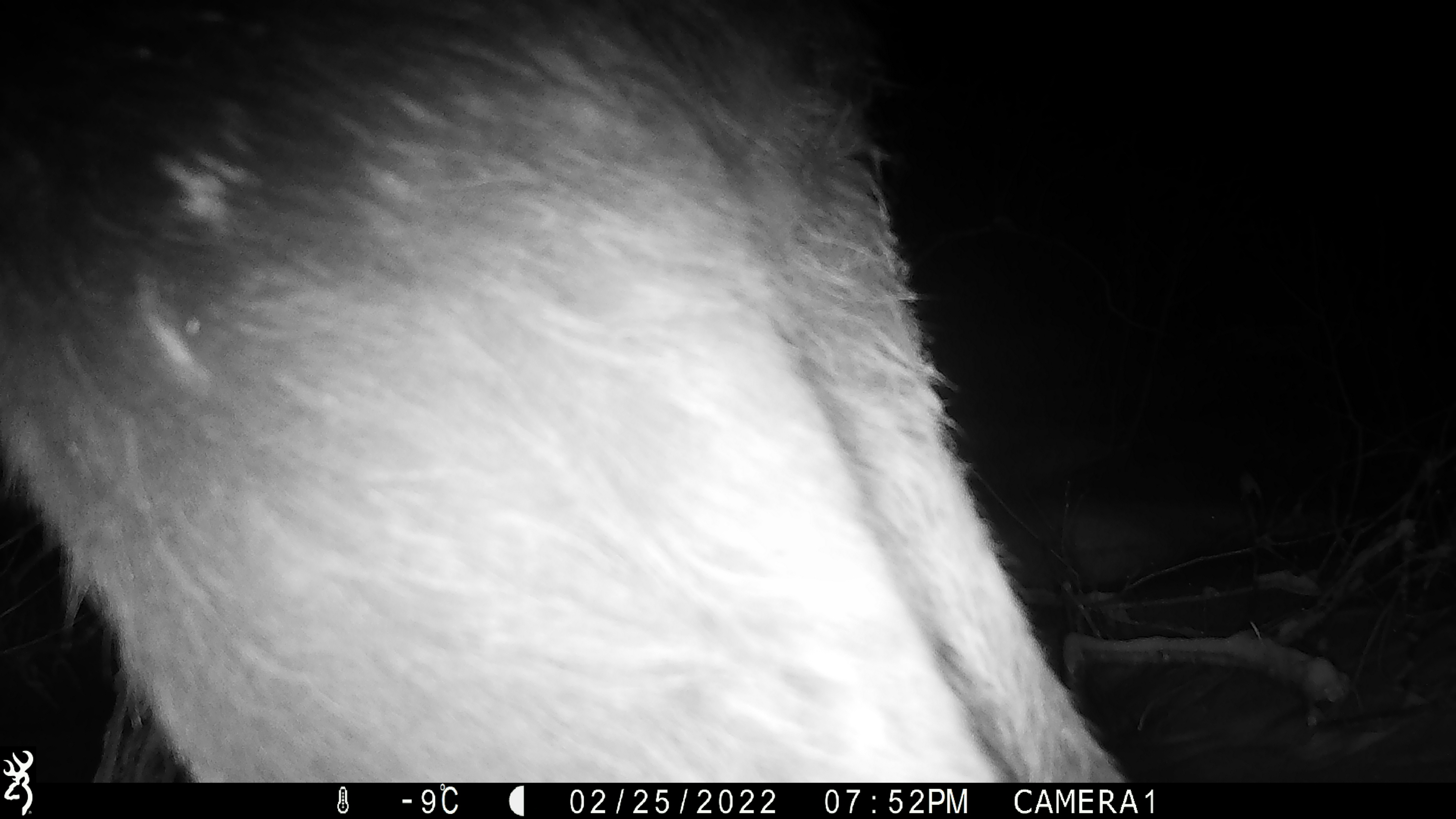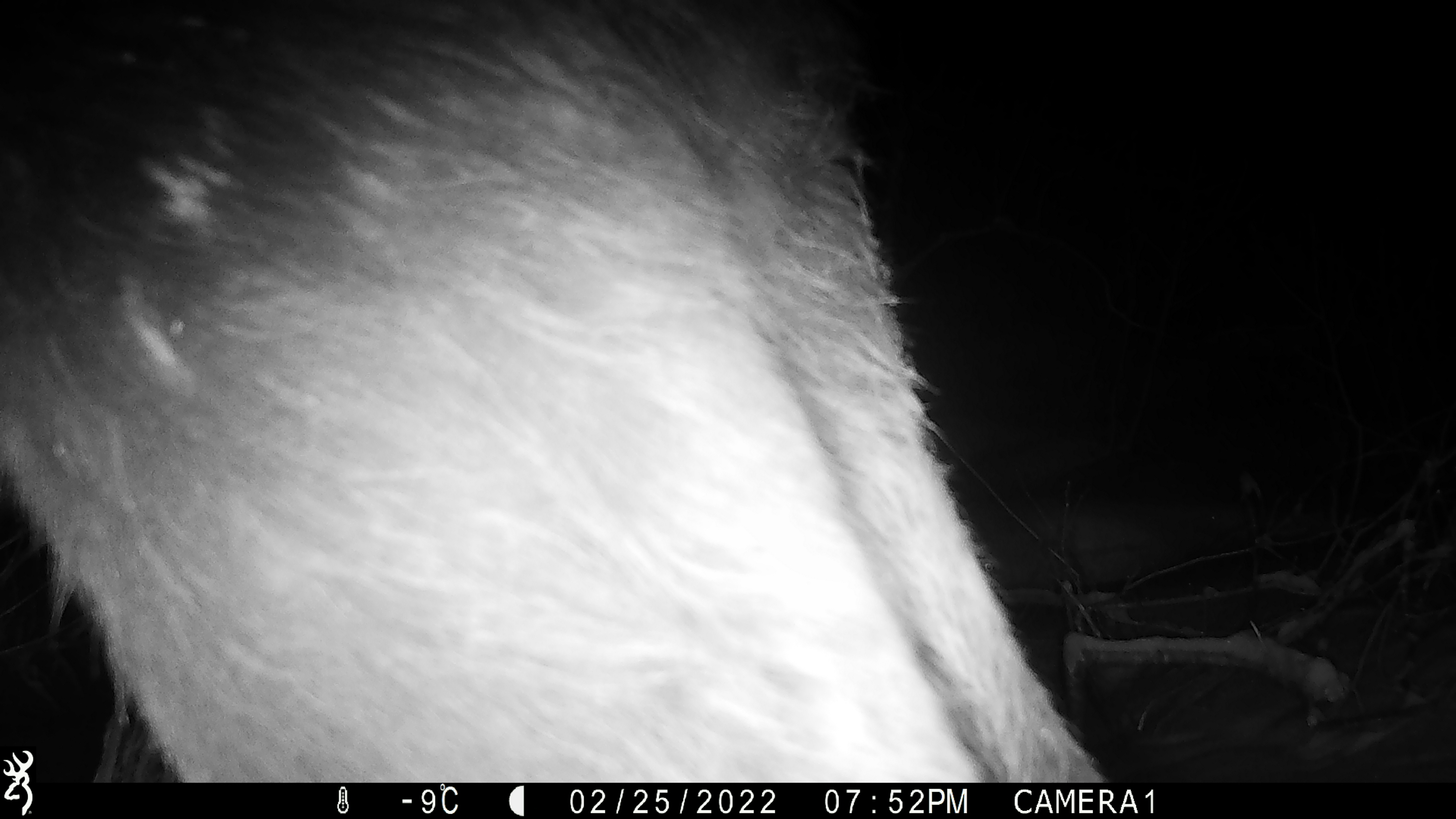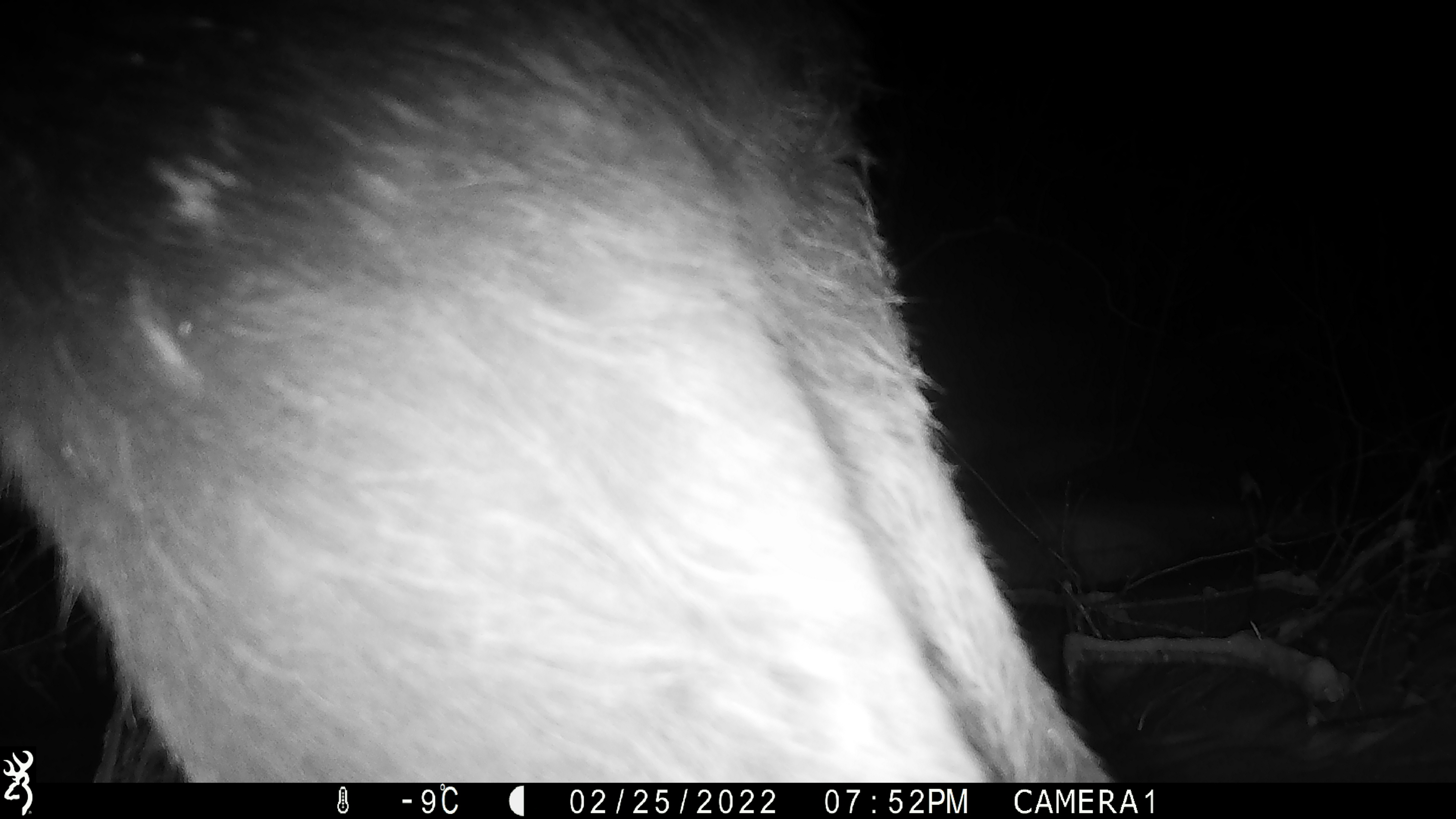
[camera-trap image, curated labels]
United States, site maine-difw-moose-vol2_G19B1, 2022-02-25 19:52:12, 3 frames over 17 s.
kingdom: Animalia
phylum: Chordata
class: Mammalia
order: Artiodactyla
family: Cervidae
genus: Alces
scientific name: Alces alces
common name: moose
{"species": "moose (Alces alces)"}